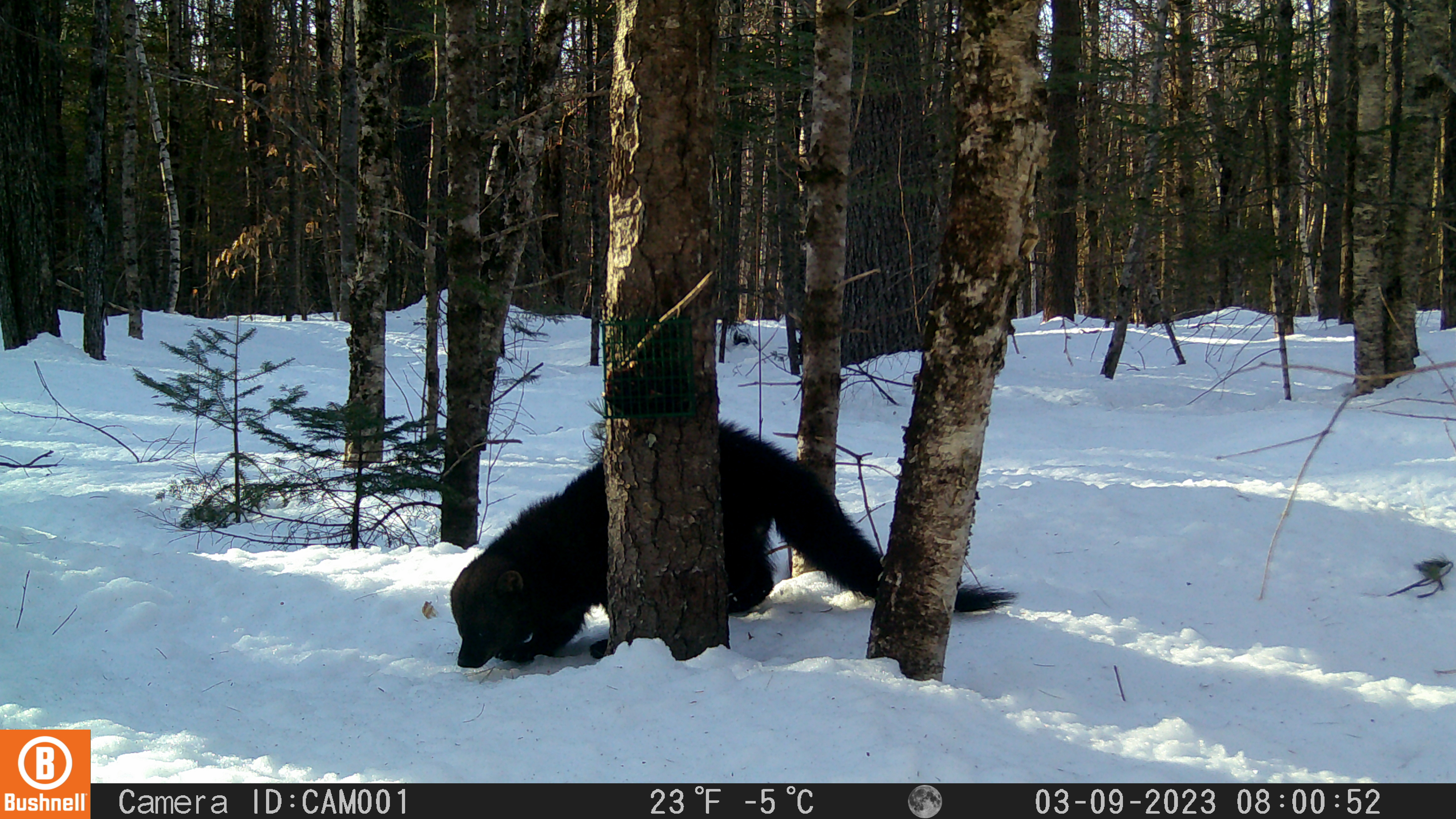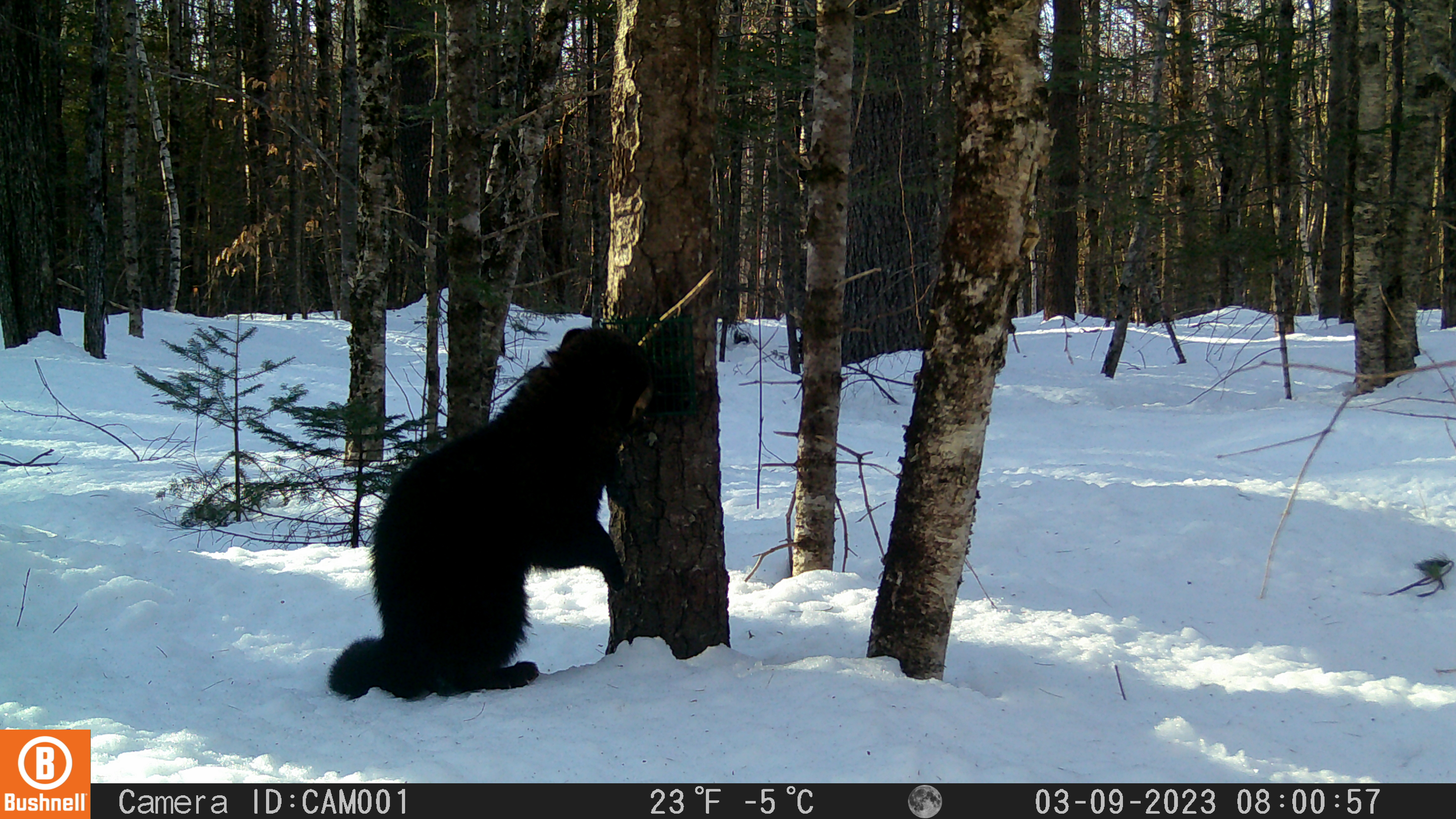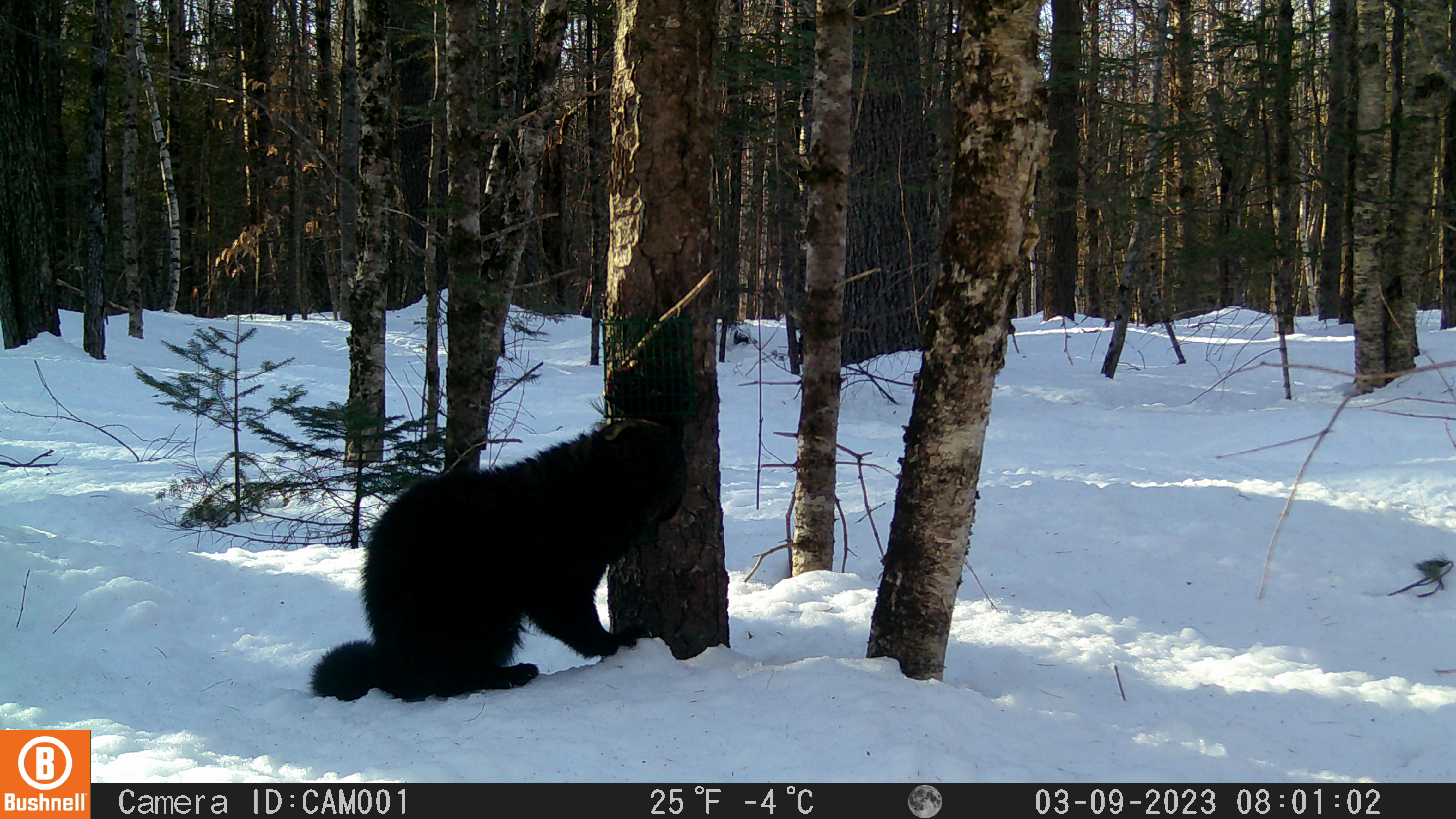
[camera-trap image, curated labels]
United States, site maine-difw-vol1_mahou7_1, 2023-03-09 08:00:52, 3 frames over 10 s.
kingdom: Animalia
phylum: Chordata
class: Mammalia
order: Carnivora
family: Mustelidae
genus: Pekania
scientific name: Pekania pennanti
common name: fisher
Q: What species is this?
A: Fisher (Pekania pennanti).